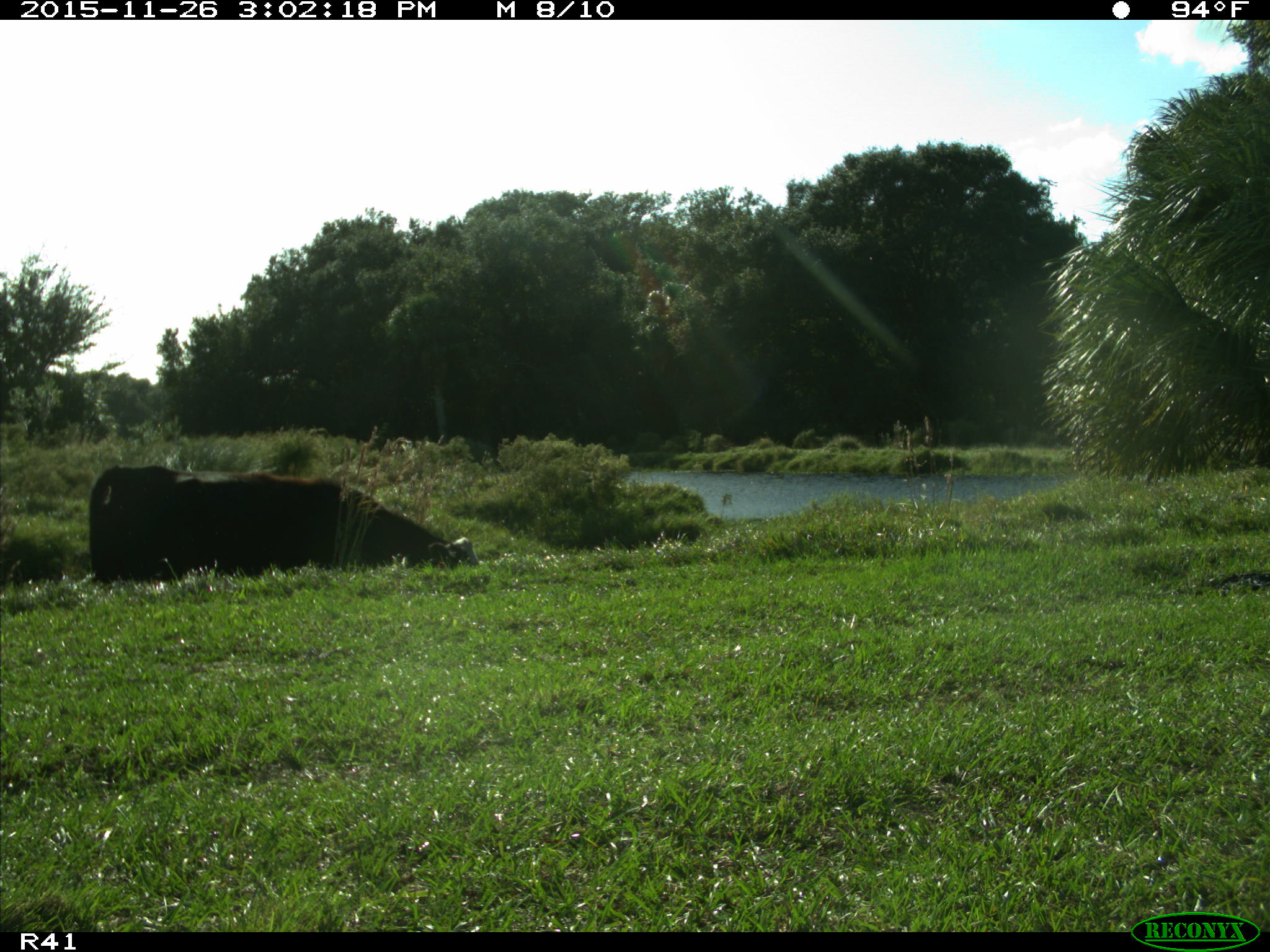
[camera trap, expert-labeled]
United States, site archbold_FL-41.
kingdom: Animalia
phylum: Chordata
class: Mammalia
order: Artiodactyla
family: Bovidae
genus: Bos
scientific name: Bos taurus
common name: domestic cow